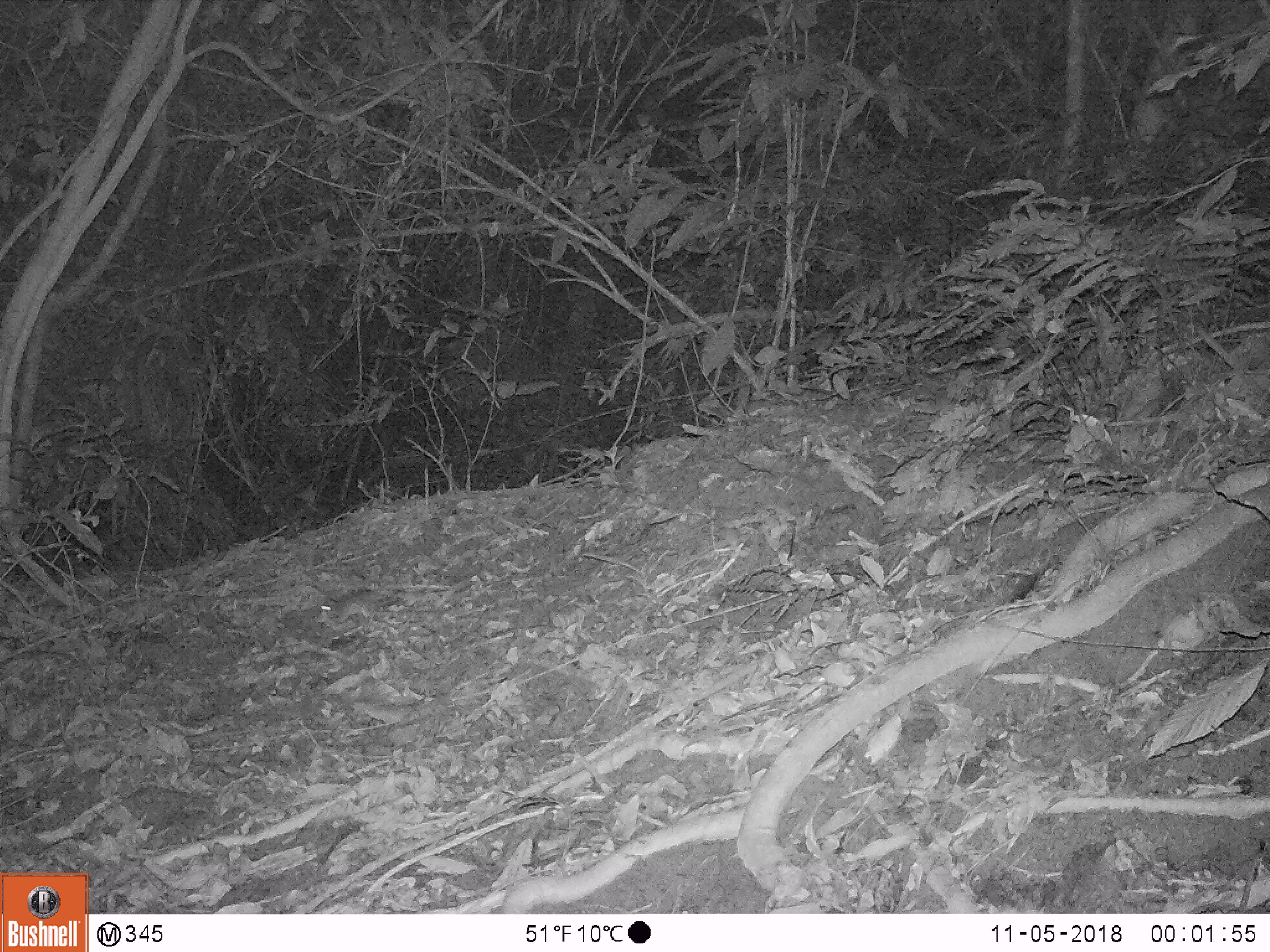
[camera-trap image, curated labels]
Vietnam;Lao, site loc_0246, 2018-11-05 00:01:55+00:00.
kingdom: Animalia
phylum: Chordata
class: Mammalia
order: Rodentia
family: Muridae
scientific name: Muridae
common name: old-world mice and rats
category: unidentified murid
Unidentified murid (old-world mice and rats) (Muridae). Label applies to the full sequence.